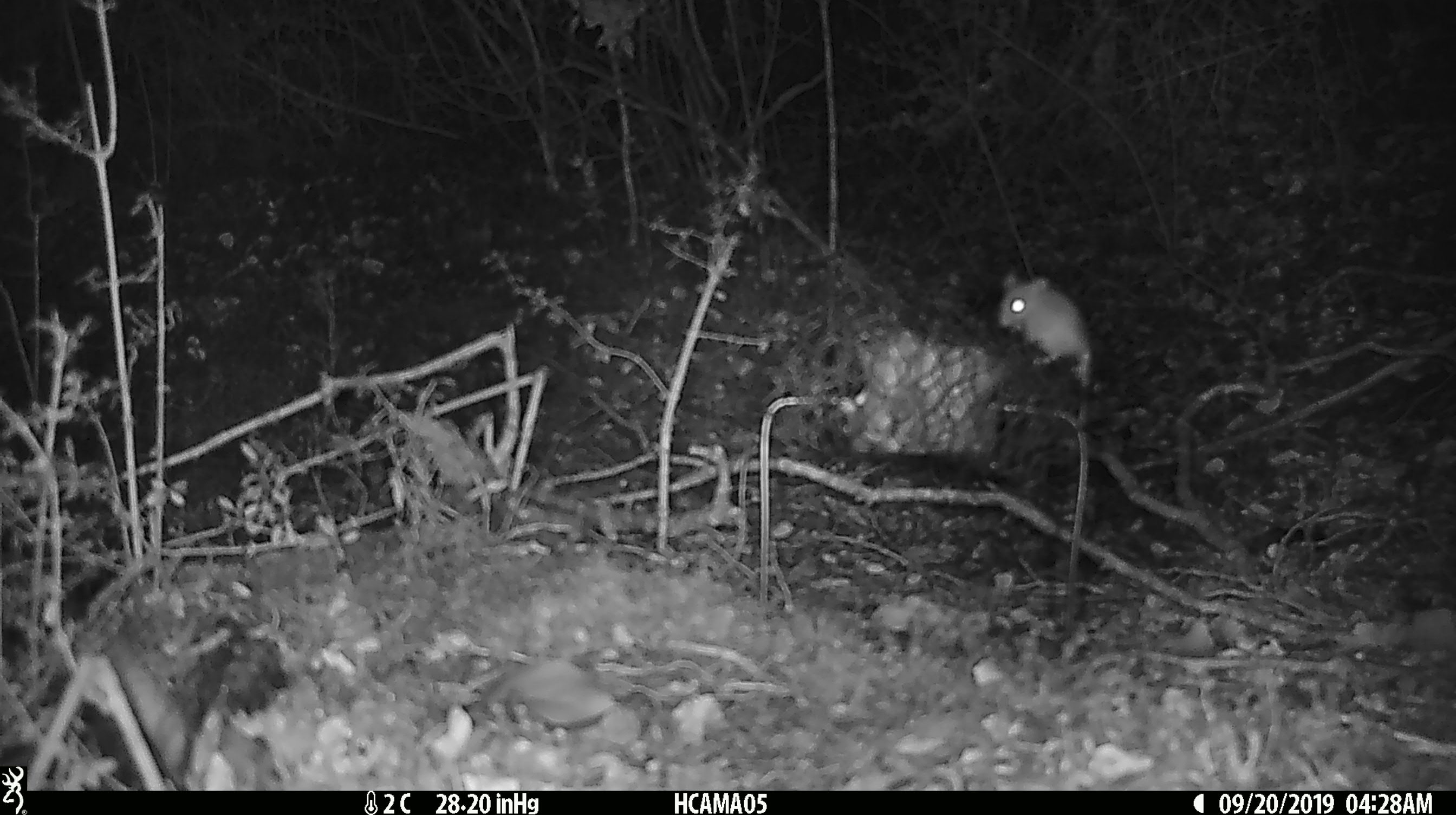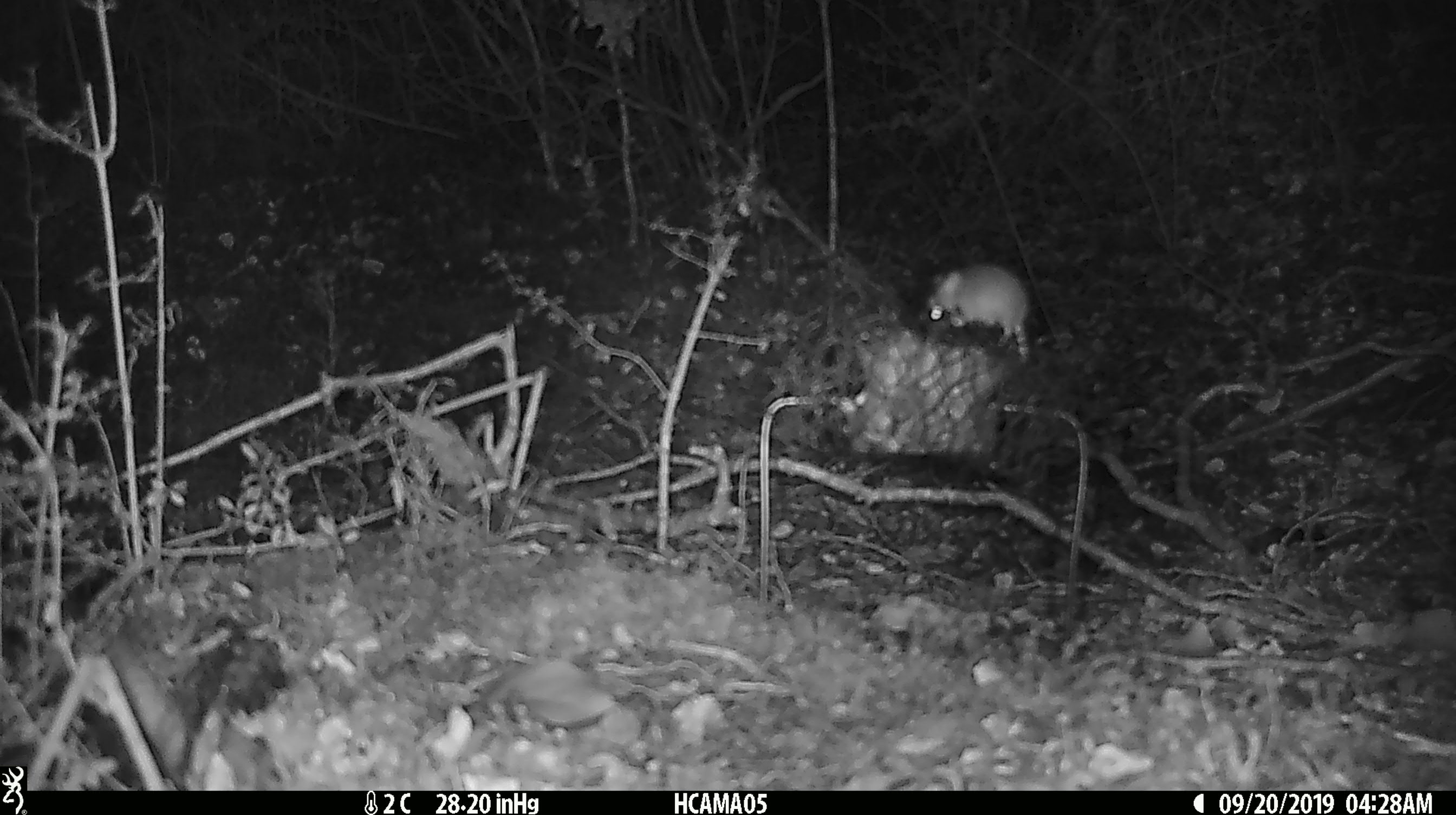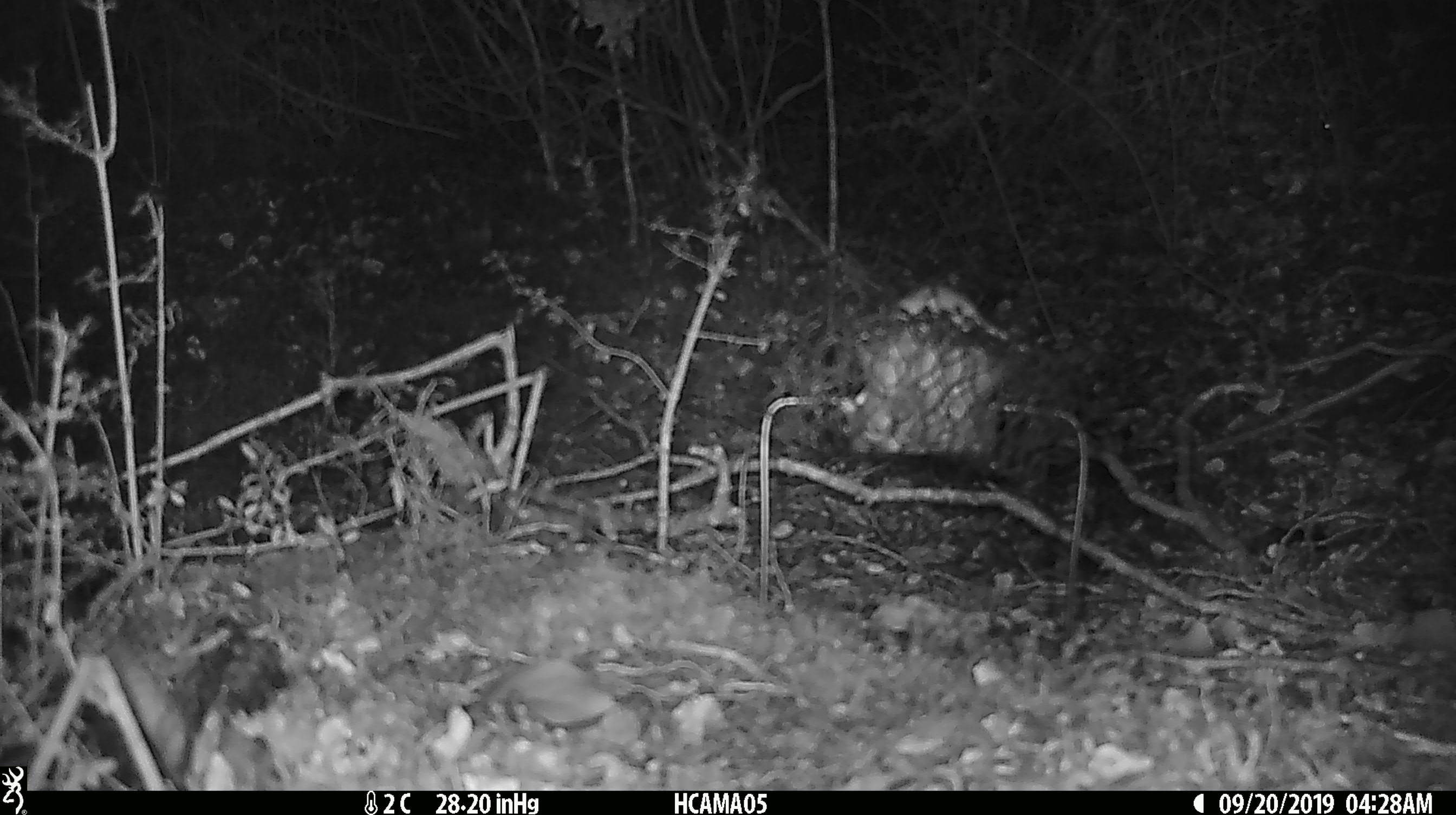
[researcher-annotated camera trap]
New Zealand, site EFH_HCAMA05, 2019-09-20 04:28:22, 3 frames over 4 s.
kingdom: Animalia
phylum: Chordata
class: Mammalia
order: Rodentia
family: Muridae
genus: Mus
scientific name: Mus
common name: mouse